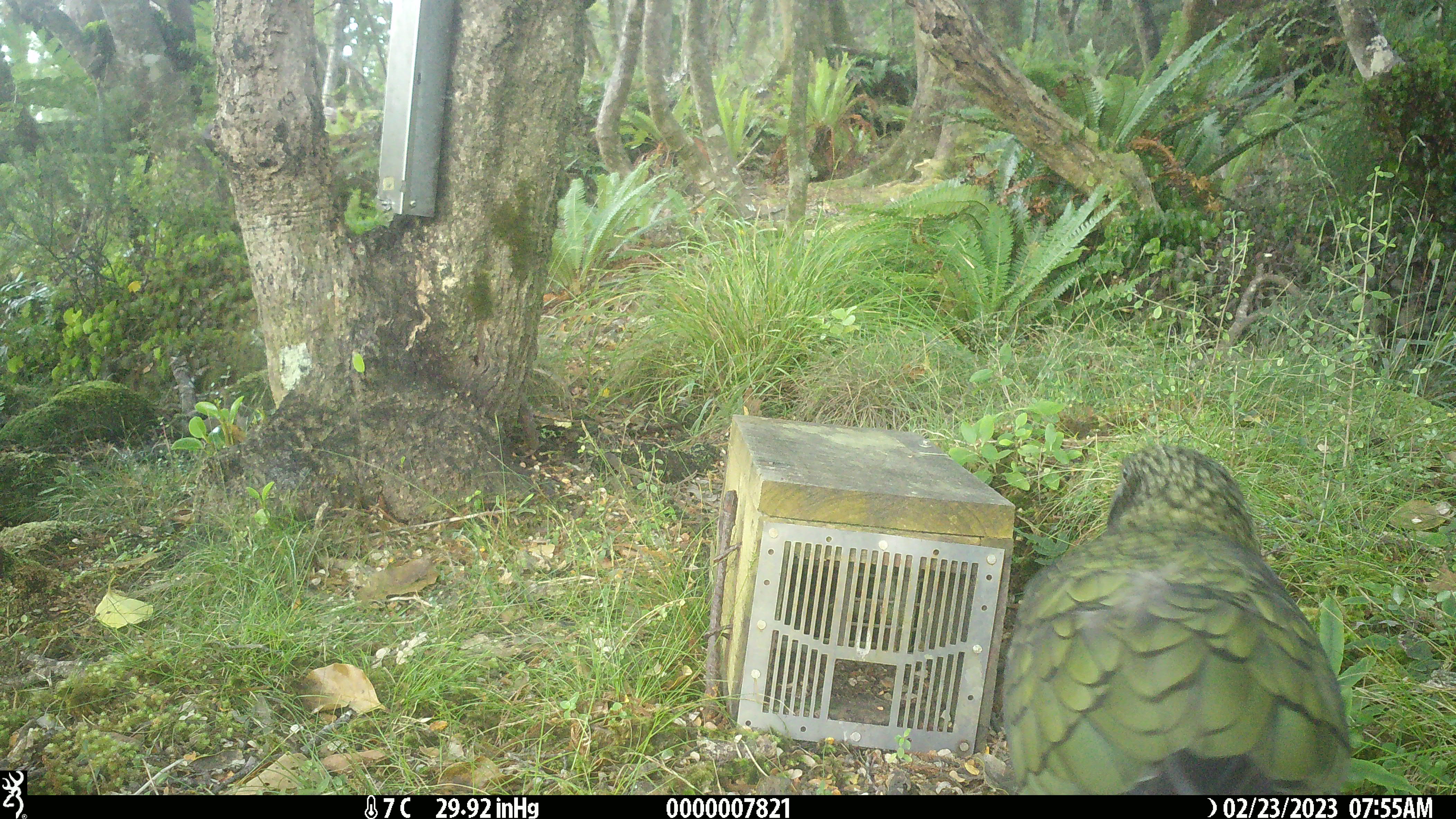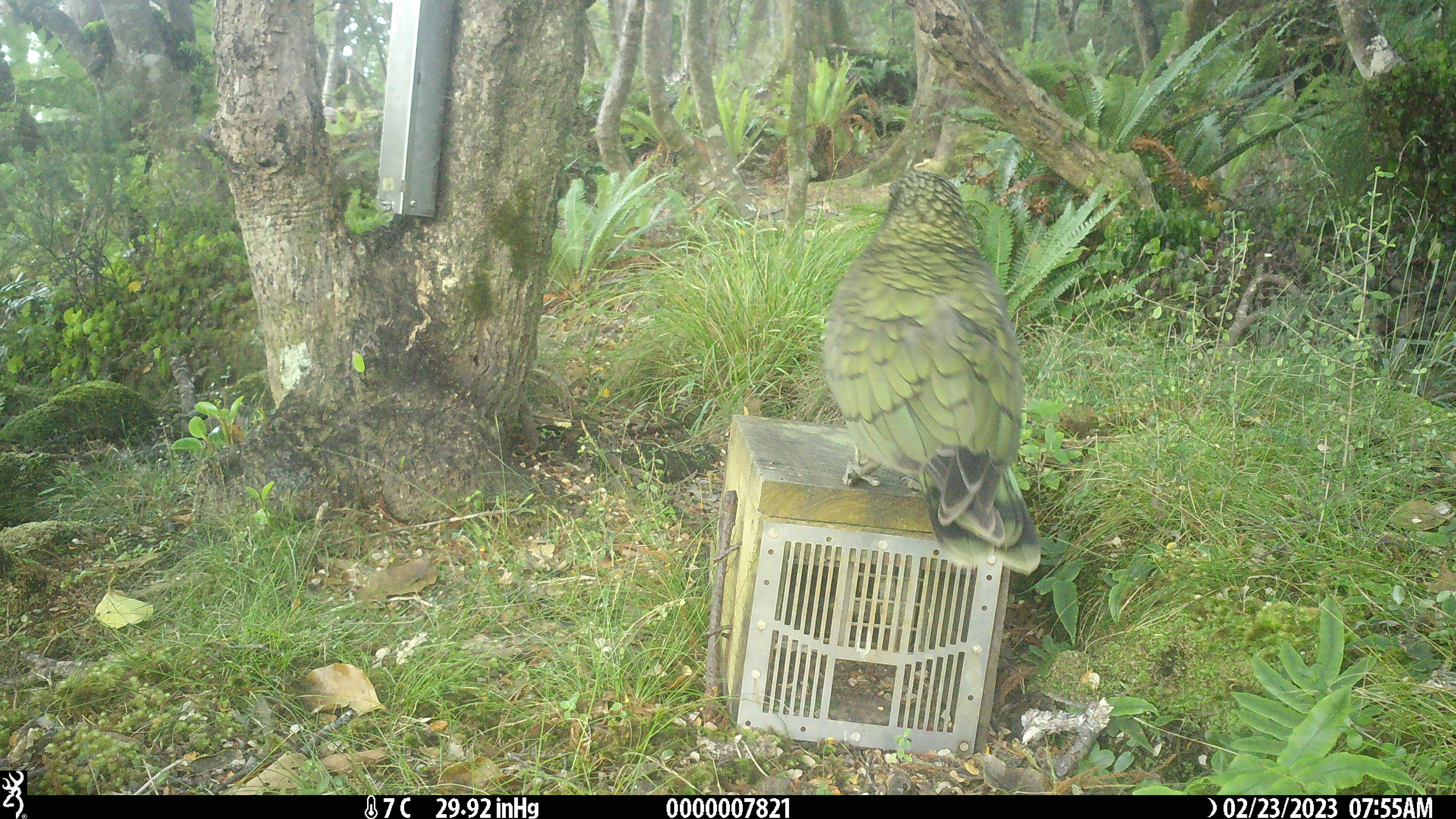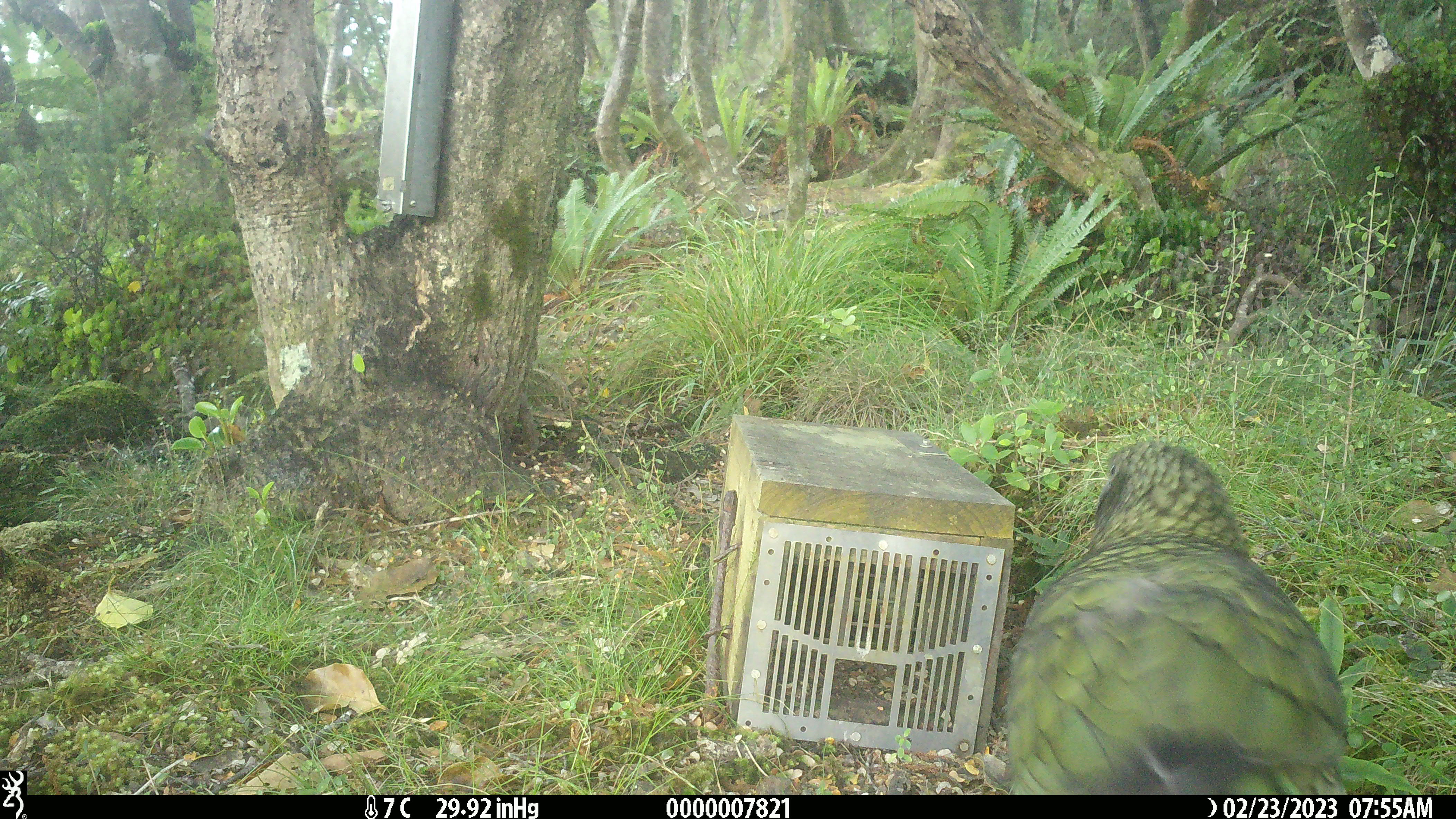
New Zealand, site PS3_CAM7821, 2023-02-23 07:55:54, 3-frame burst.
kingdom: Animalia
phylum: Chordata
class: Aves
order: Psittaciformes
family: Strigopidae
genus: Nestor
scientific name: Nestor notabilis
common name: kea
Kea (Nestor notabilis).